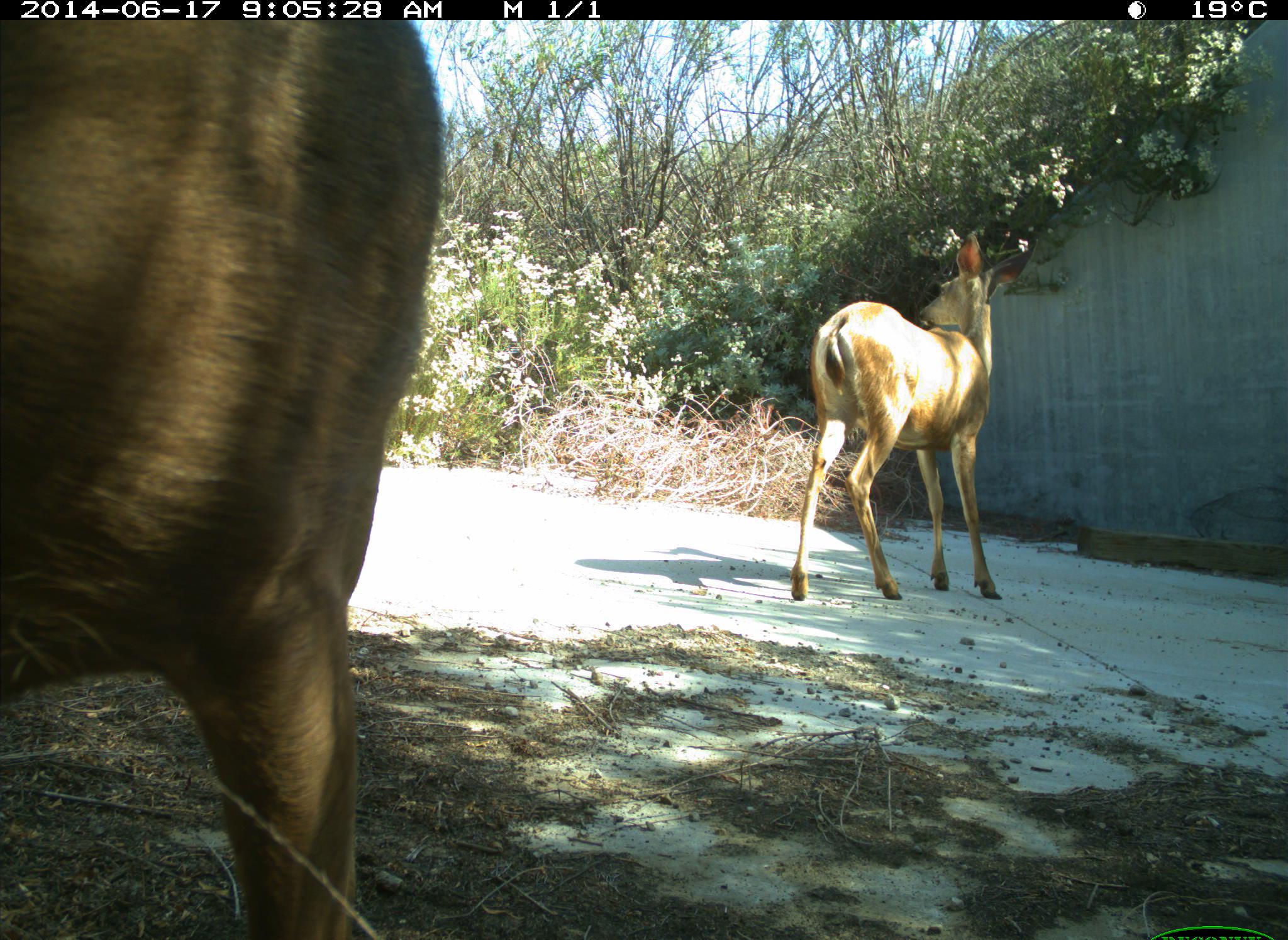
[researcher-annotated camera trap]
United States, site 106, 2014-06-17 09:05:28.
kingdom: Animalia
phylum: Chordata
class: Mammalia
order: Artiodactyla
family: Cervidae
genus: Odocoileus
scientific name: Odocoileus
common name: deer